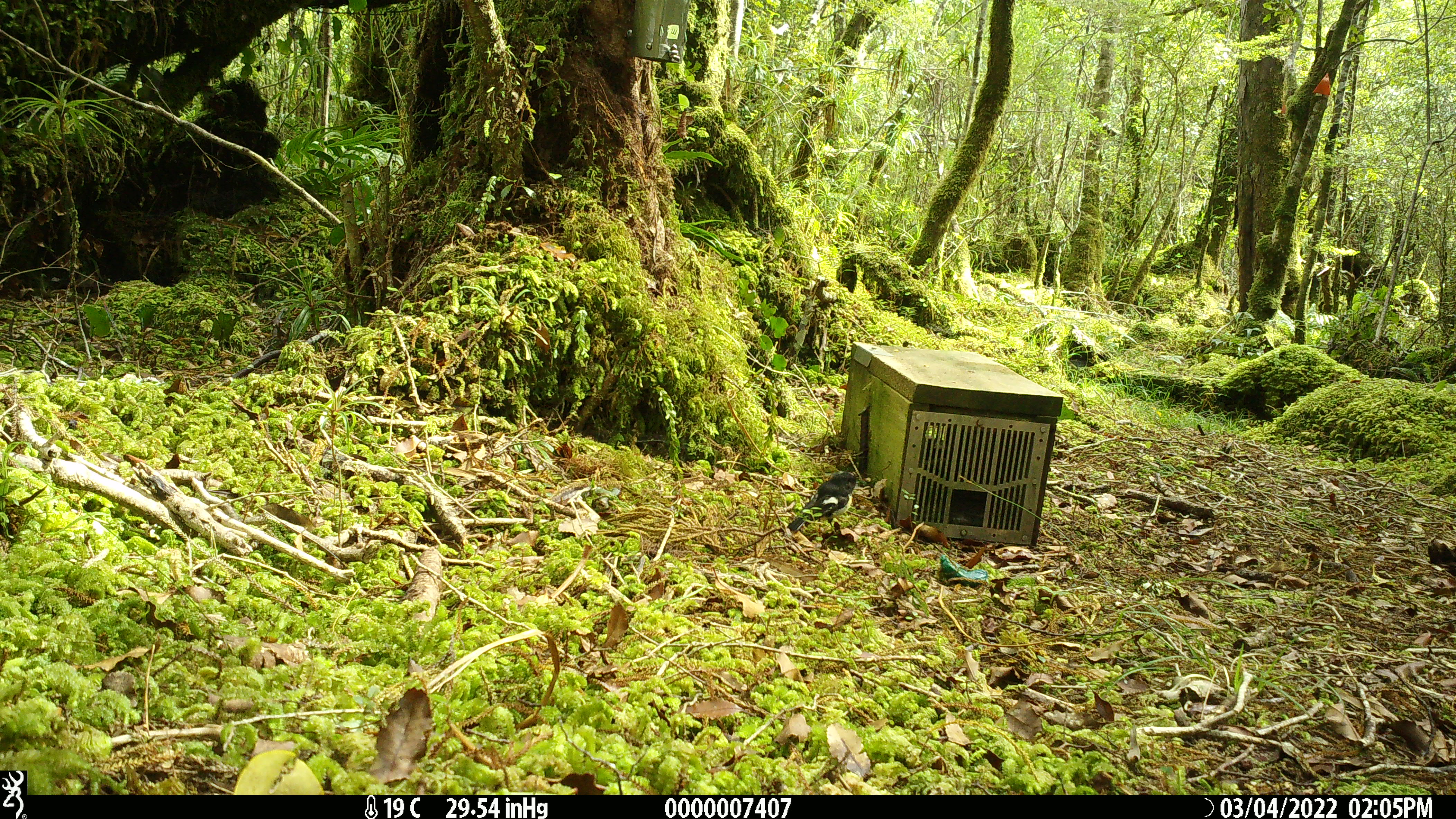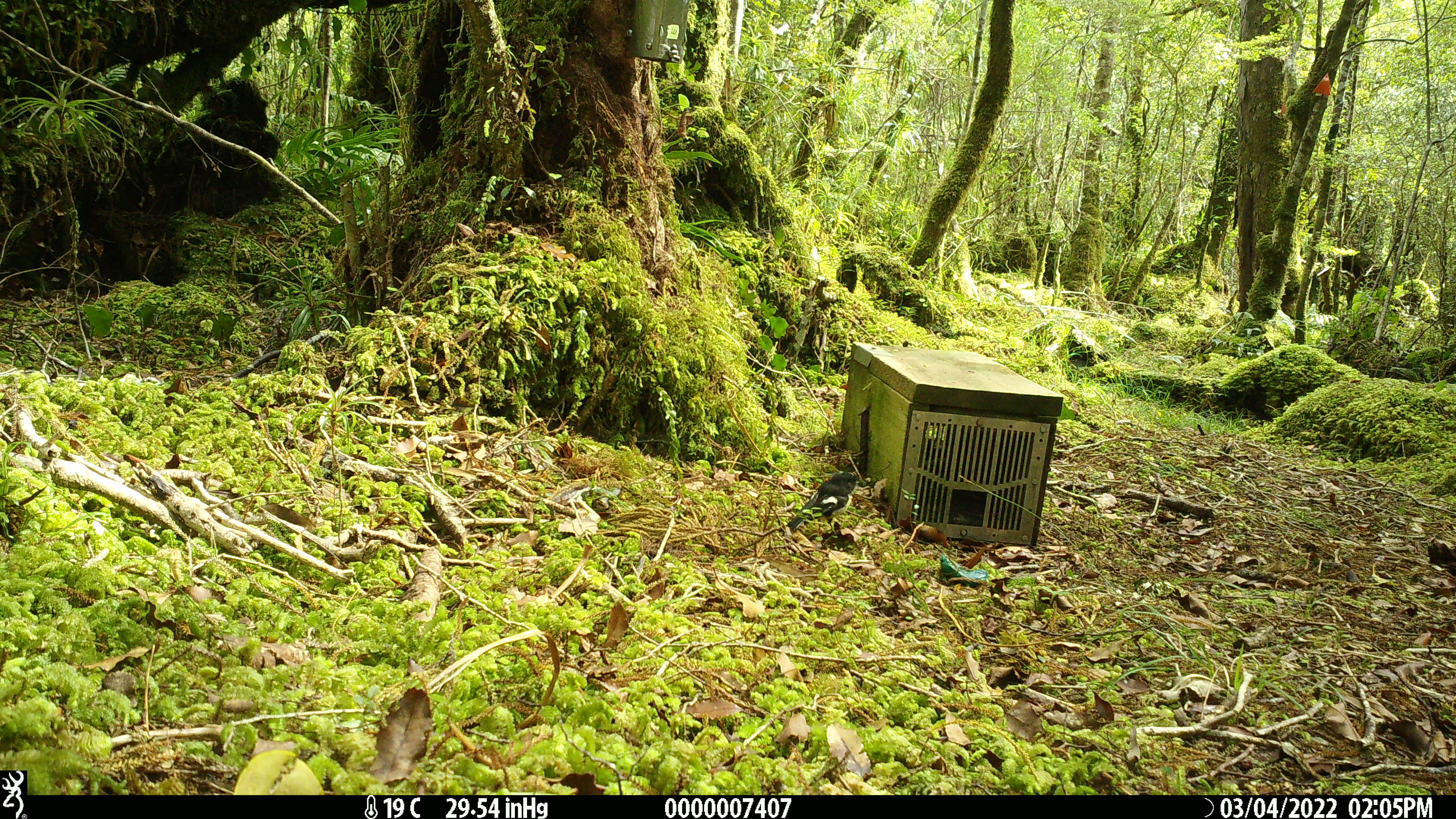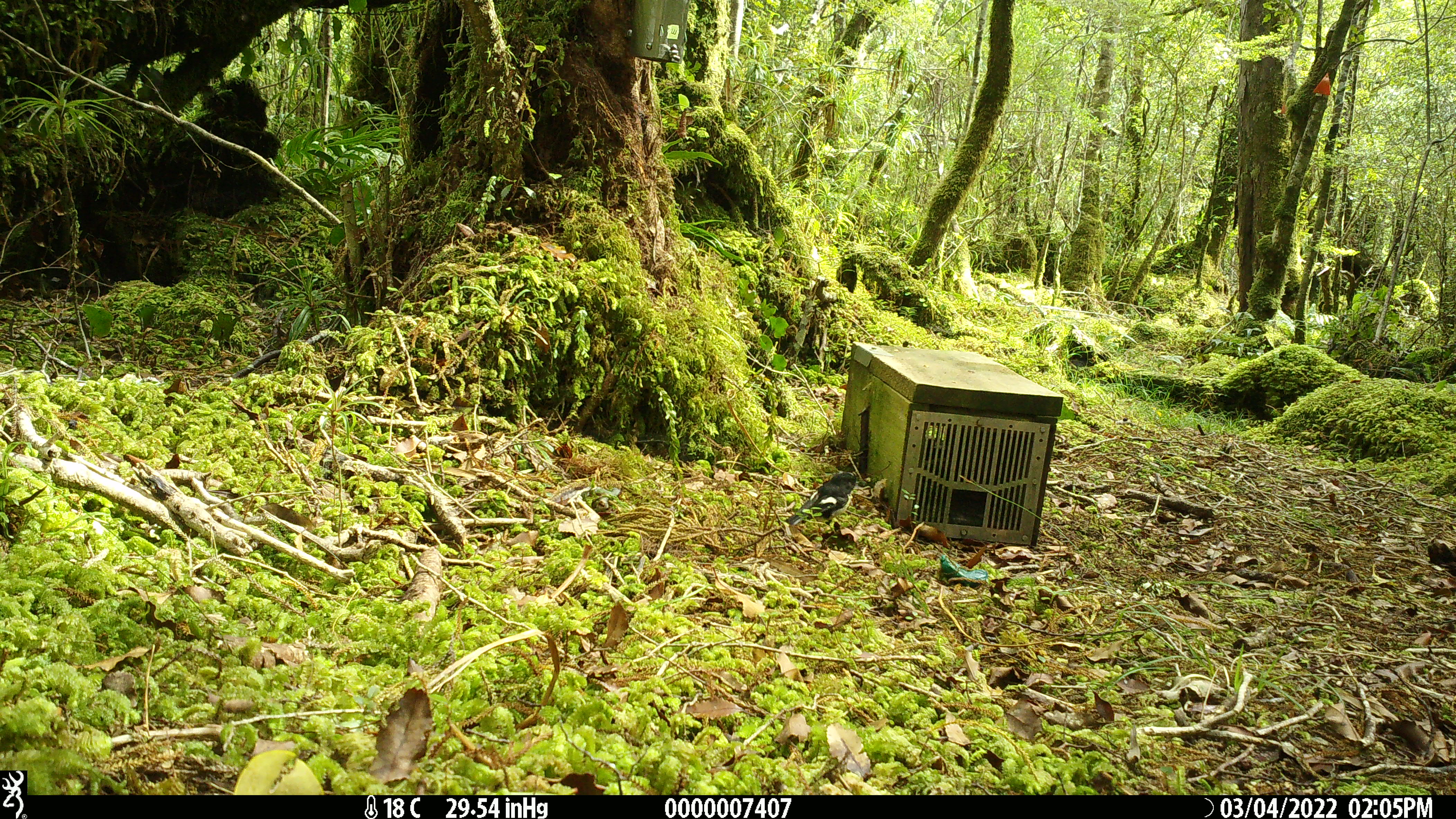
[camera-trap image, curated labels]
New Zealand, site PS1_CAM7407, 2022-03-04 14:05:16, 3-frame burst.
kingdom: Animalia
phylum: Chordata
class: Aves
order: Passeriformes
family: Petroicidae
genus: Petroica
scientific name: Petroica macrocephala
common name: tomtit